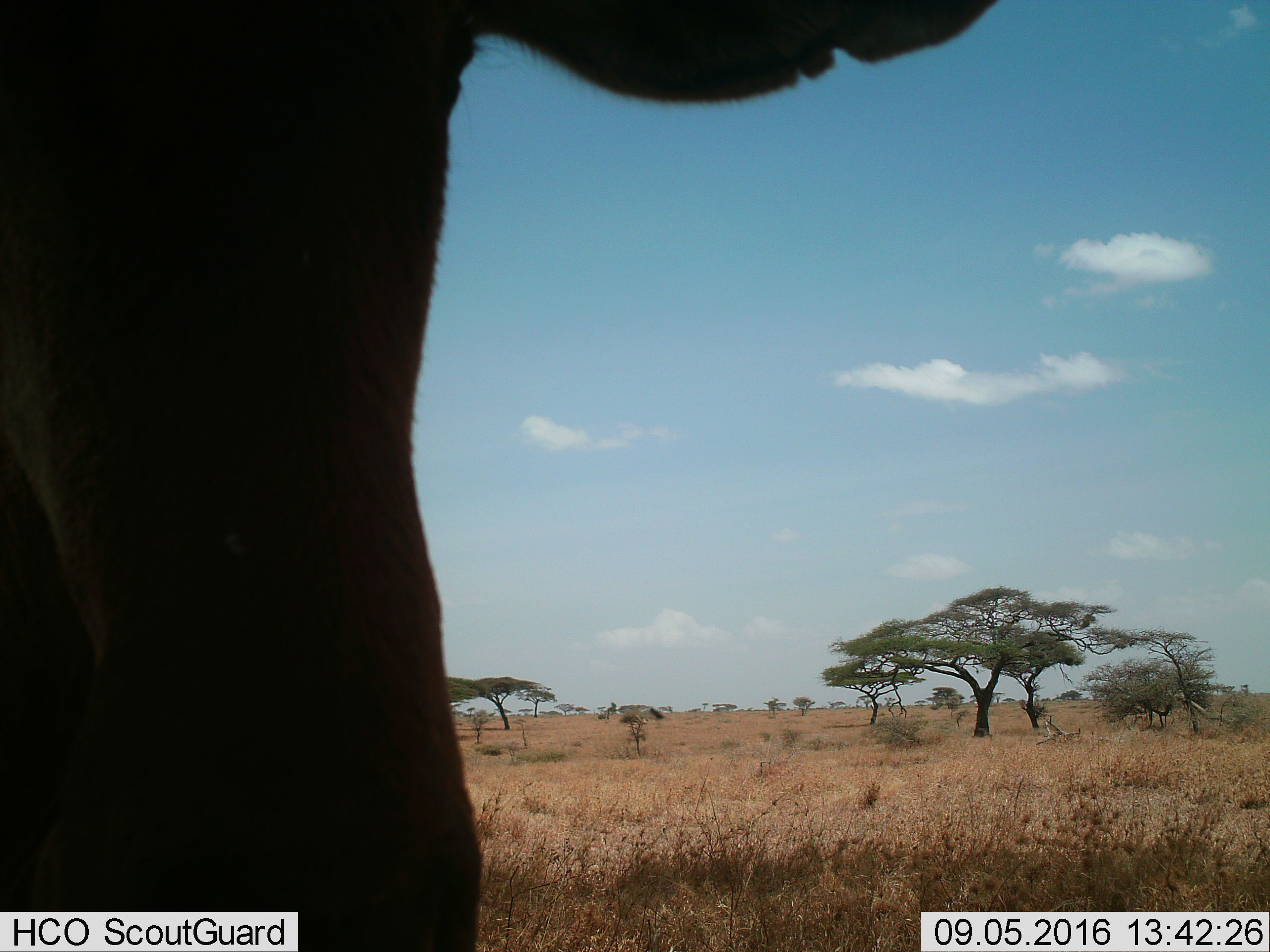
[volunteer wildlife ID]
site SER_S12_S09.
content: unidentified animal